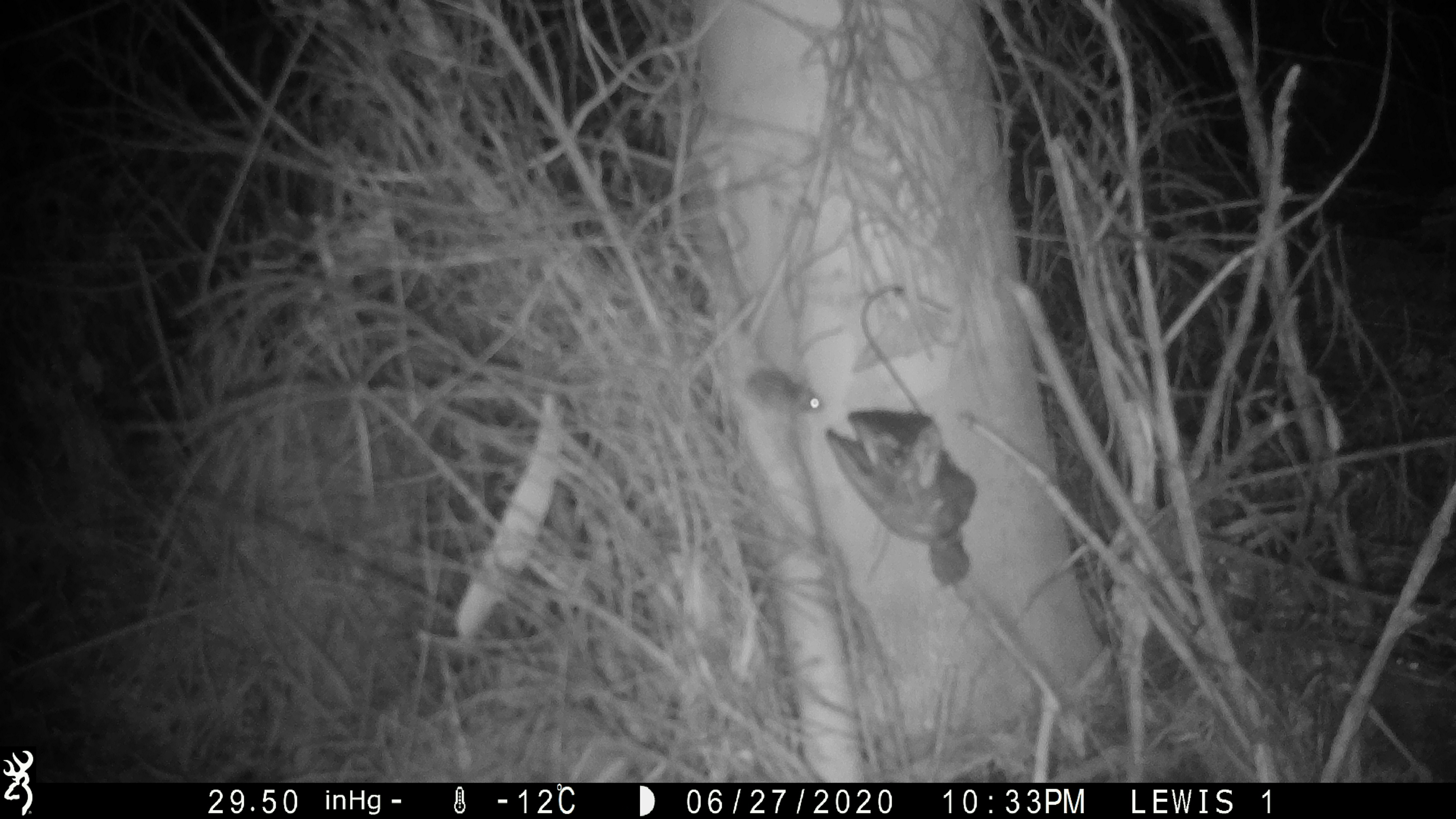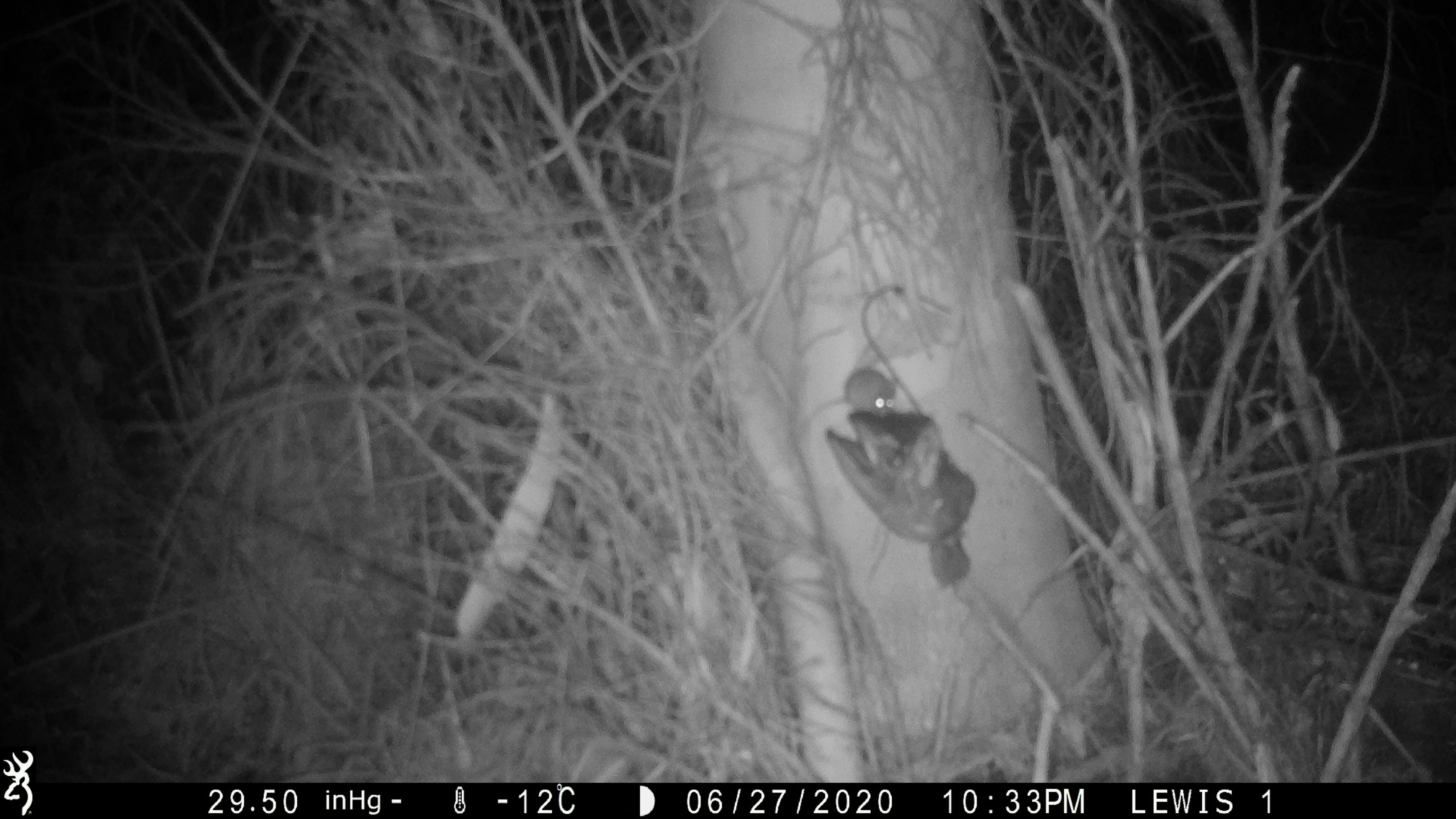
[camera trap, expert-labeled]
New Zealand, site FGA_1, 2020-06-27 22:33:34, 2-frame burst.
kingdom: Animalia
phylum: Chordata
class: Mammalia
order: Rodentia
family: Muridae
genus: Mus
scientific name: Mus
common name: mouse